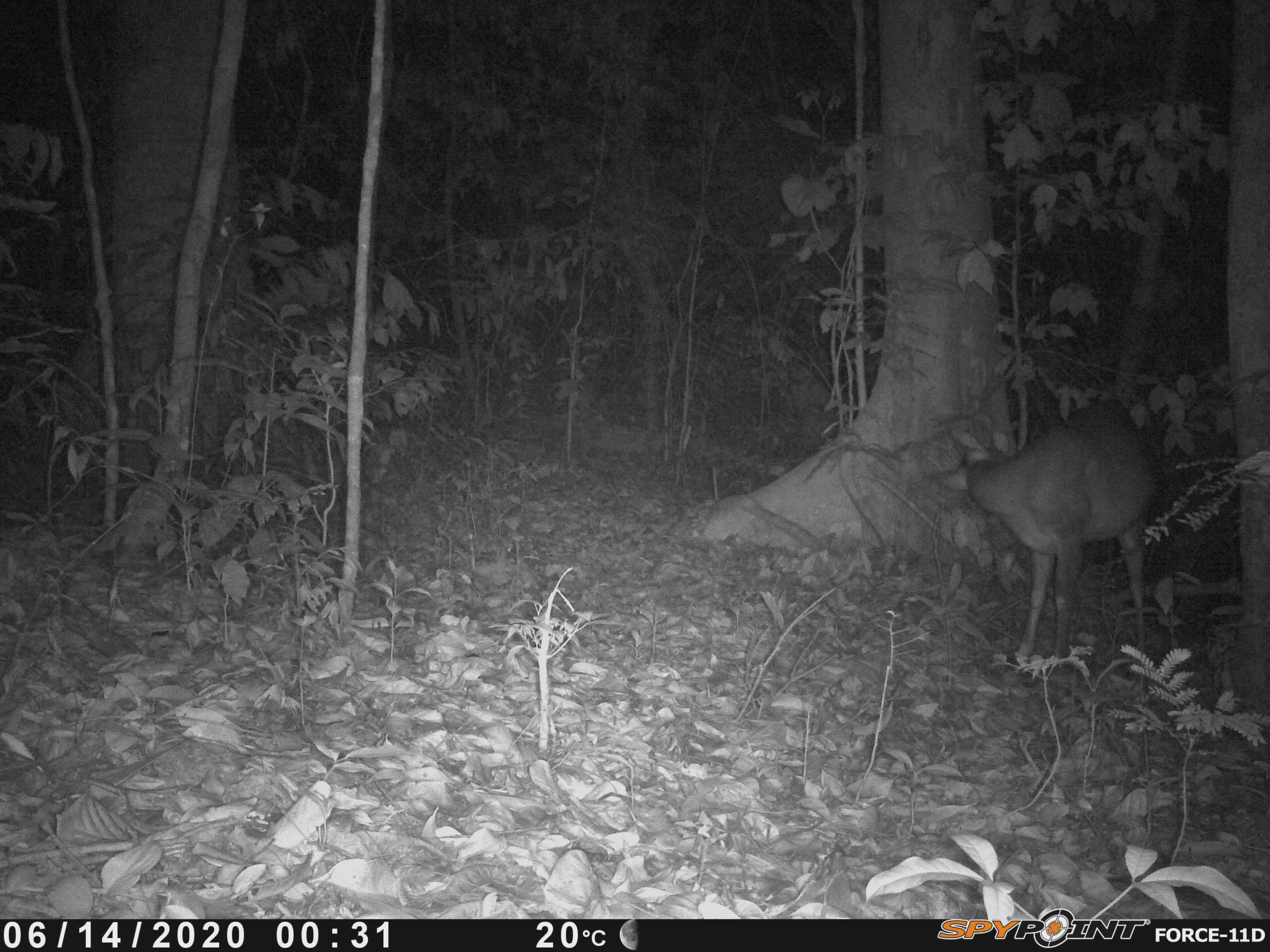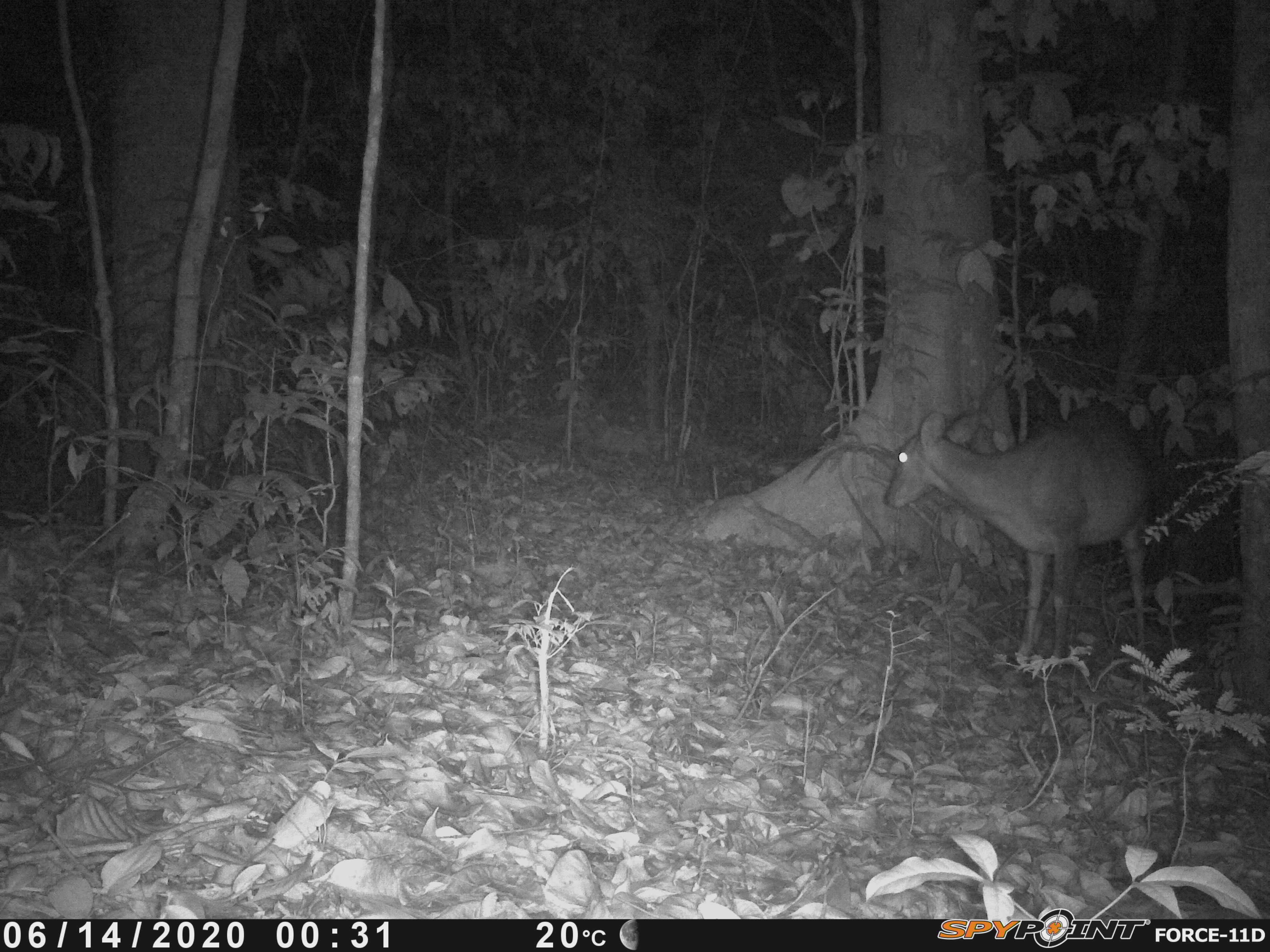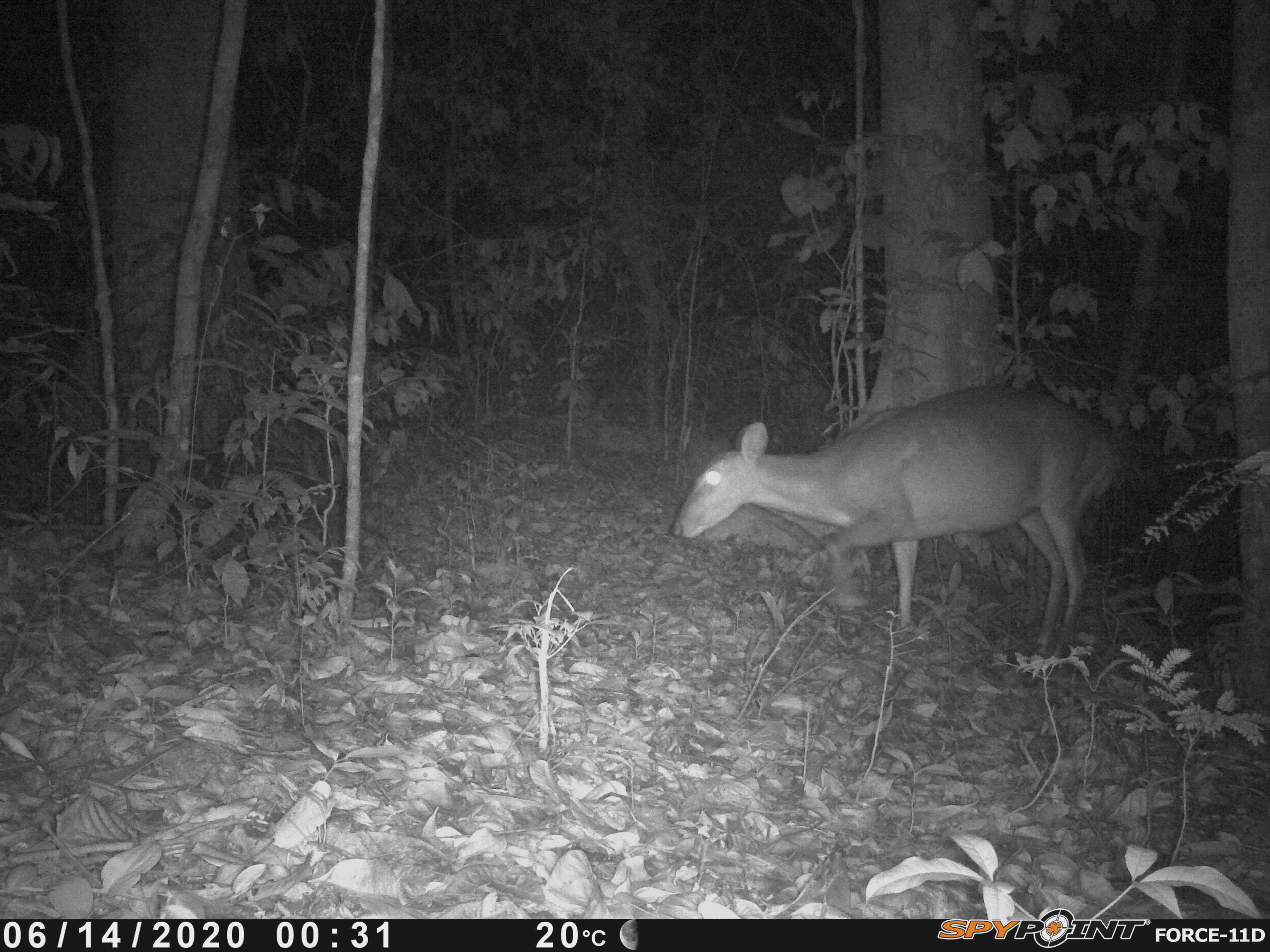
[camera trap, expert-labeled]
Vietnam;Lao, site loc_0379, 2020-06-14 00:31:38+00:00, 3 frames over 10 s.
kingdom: Animalia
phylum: Chordata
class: Mammalia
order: Artiodactyla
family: Cervidae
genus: Muntiacus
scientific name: Muntiacus vuquangensis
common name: large-antlered muntjac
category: large antlered muntjac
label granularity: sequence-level